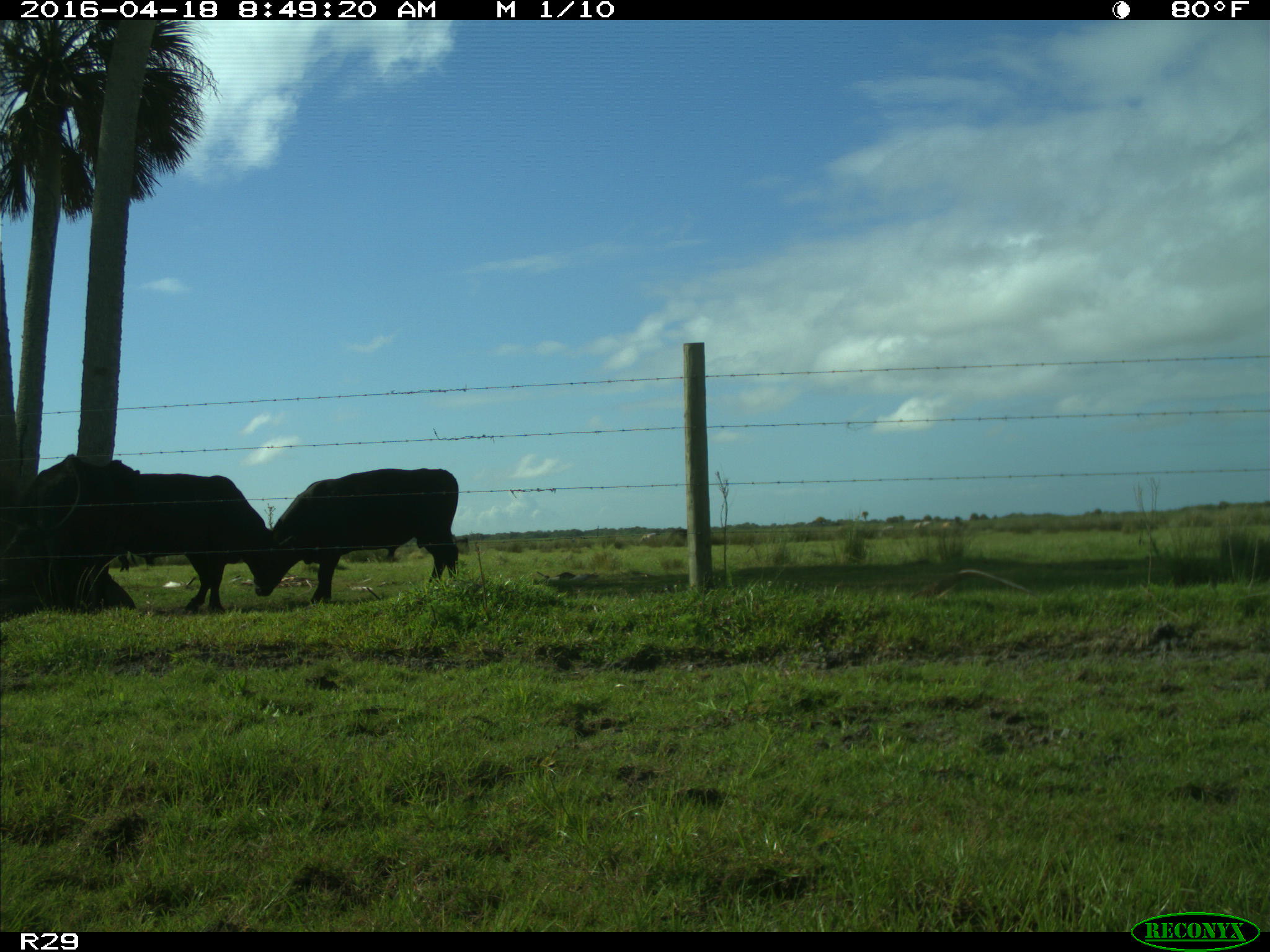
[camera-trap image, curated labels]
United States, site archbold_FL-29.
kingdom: Animalia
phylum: Chordata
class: Mammalia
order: Artiodactyla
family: Bovidae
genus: Bos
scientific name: Bos taurus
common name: domestic cow